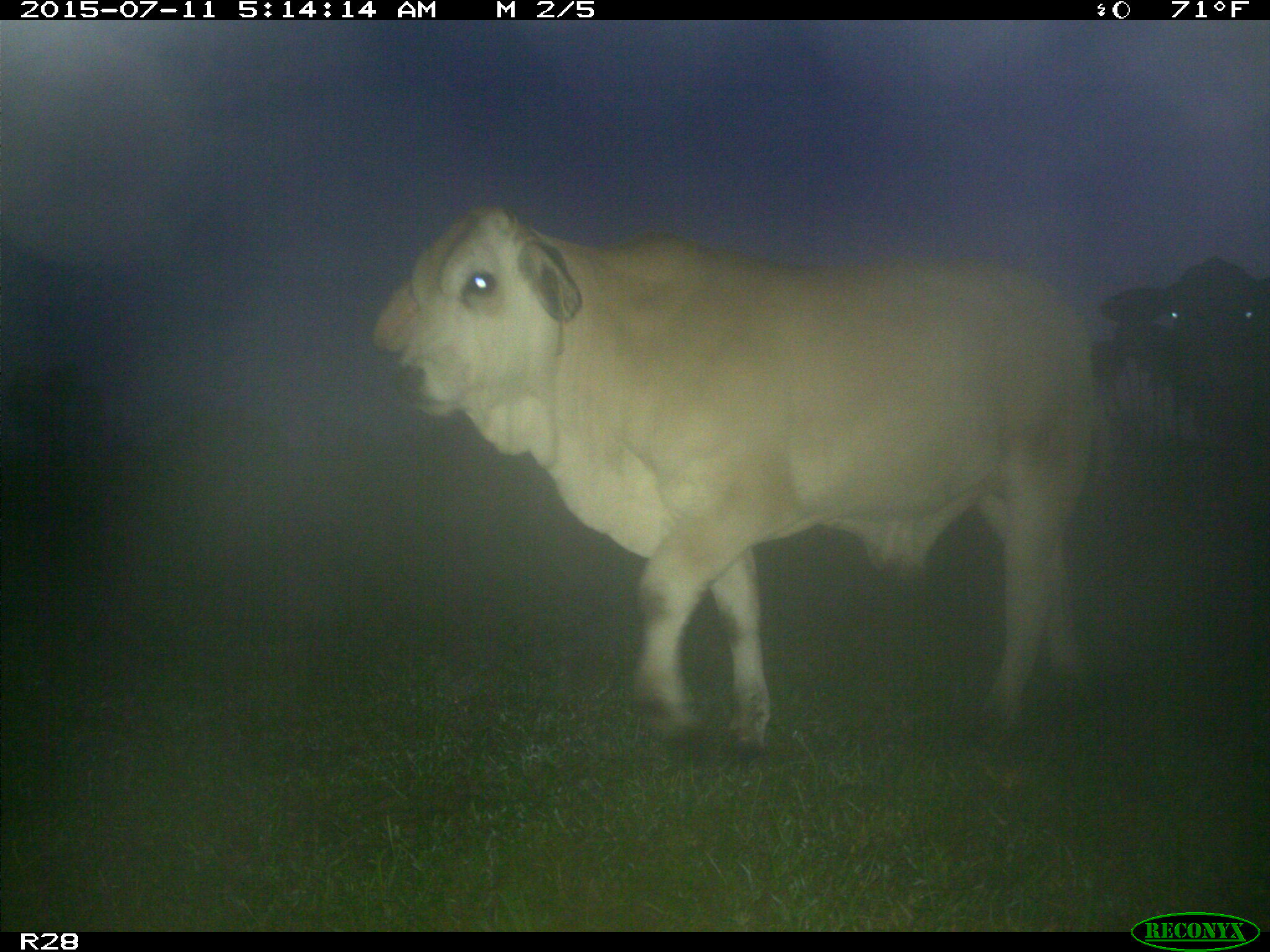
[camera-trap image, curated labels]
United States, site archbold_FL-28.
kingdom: Animalia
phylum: Chordata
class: Mammalia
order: Artiodactyla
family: Bovidae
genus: Bos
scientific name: Bos taurus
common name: domestic cow